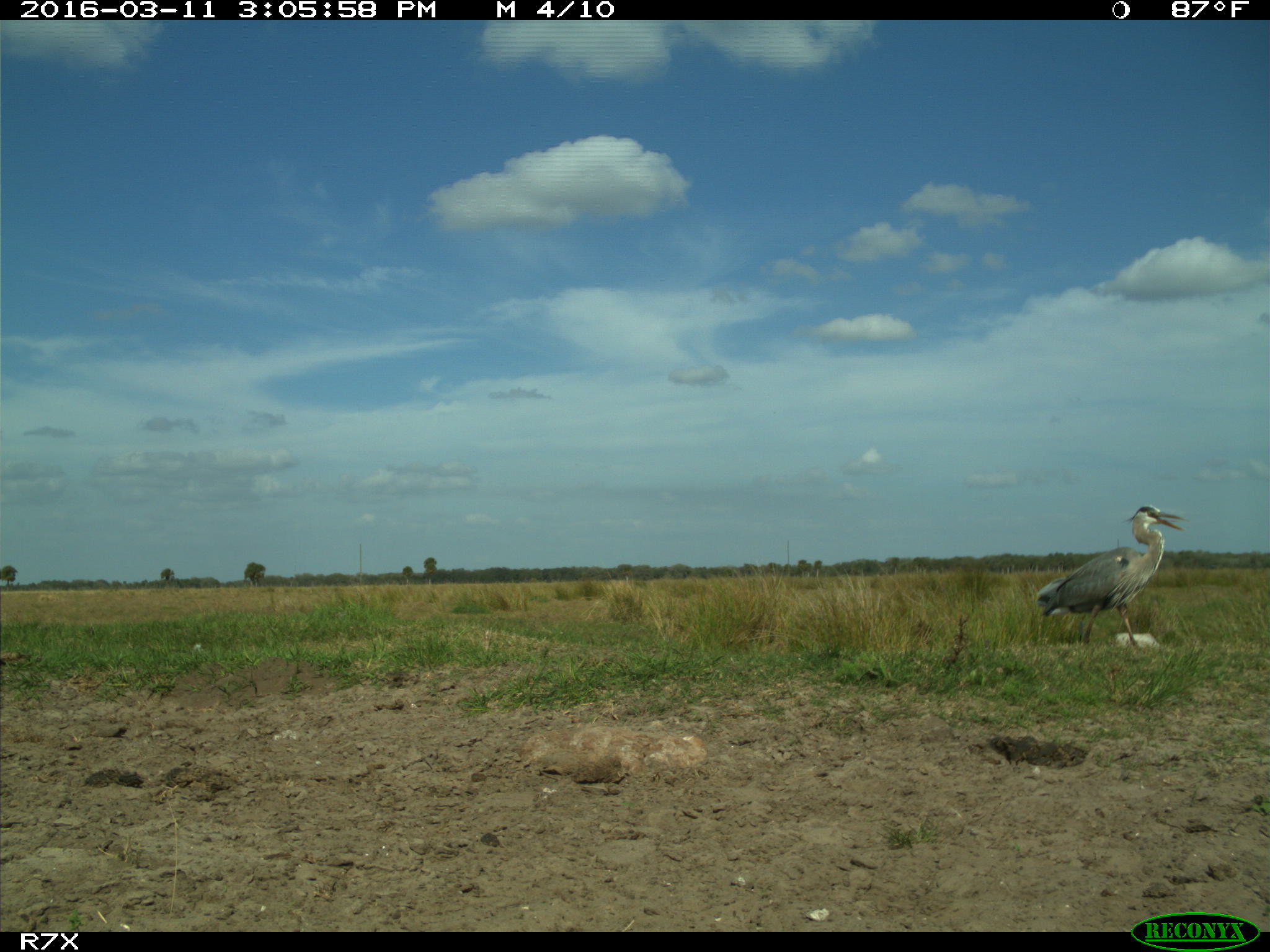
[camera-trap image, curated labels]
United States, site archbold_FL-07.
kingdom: Animalia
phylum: Chordata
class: Aves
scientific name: Aves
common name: birds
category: unidentified bird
Unidentified bird (birds) (Aves).